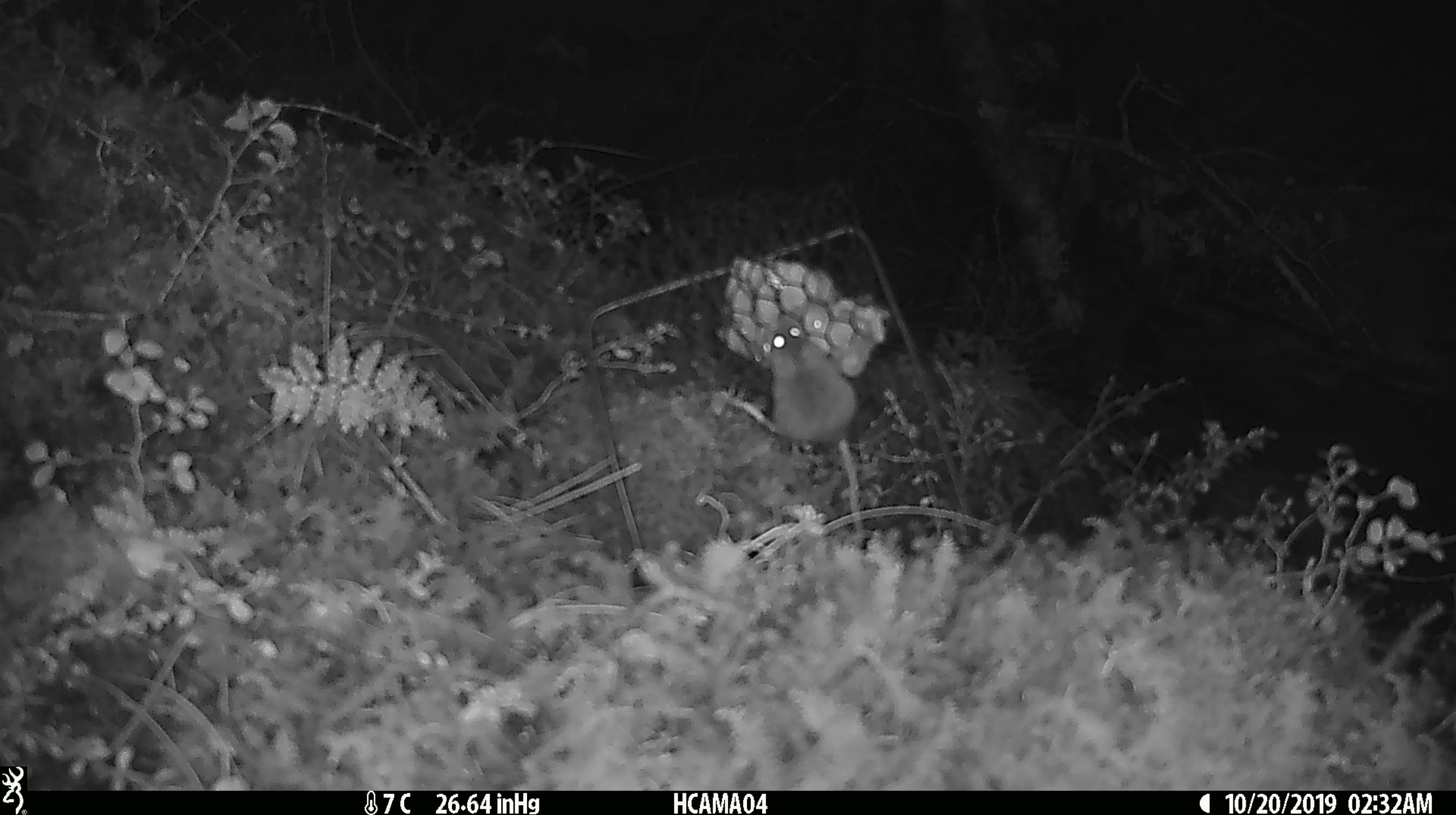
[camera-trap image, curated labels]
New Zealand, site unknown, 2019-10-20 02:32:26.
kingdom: Animalia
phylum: Chordata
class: Mammalia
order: Rodentia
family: Muridae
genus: Mus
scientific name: Mus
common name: mouse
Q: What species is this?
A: Mouse (Mus).